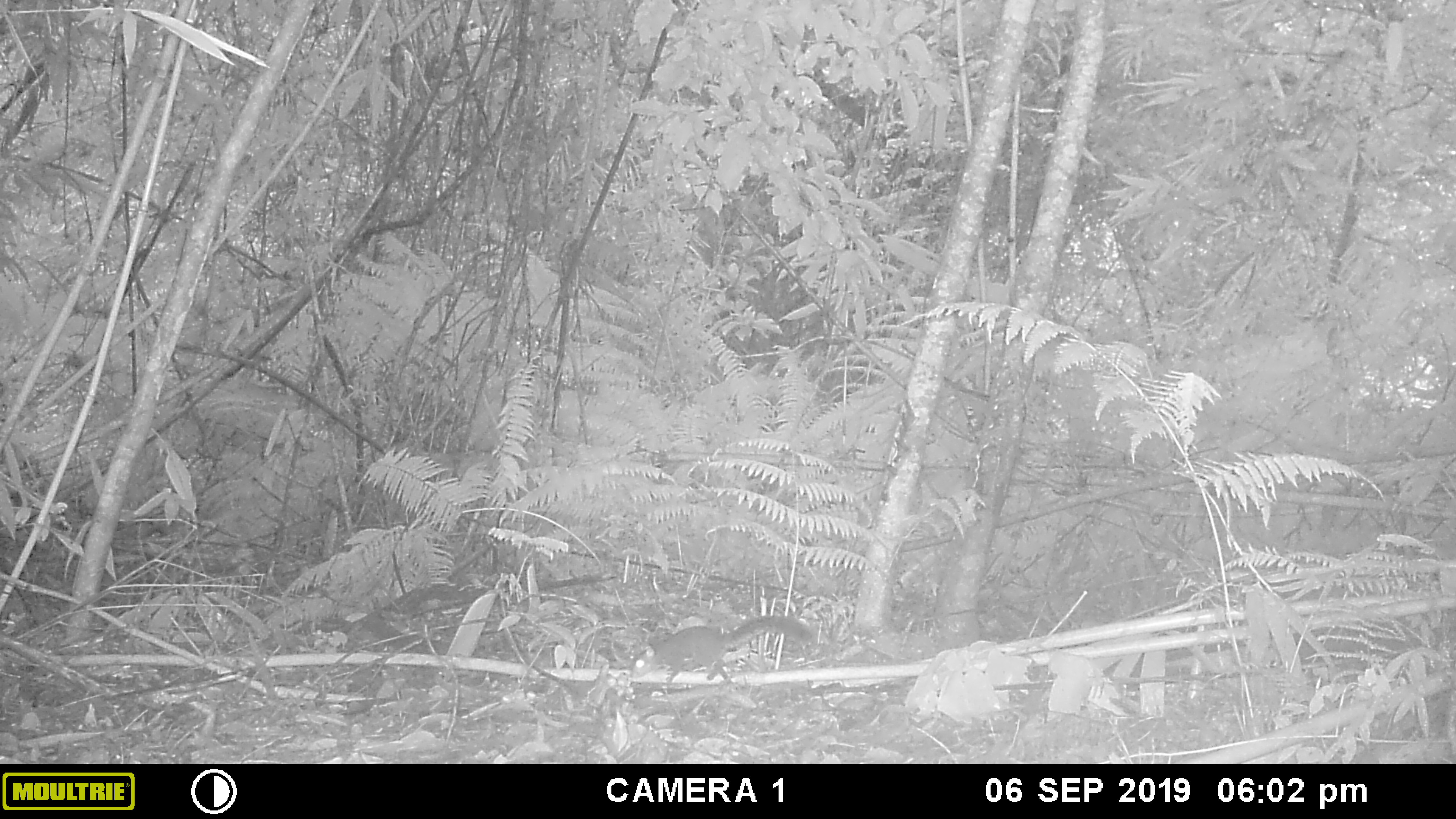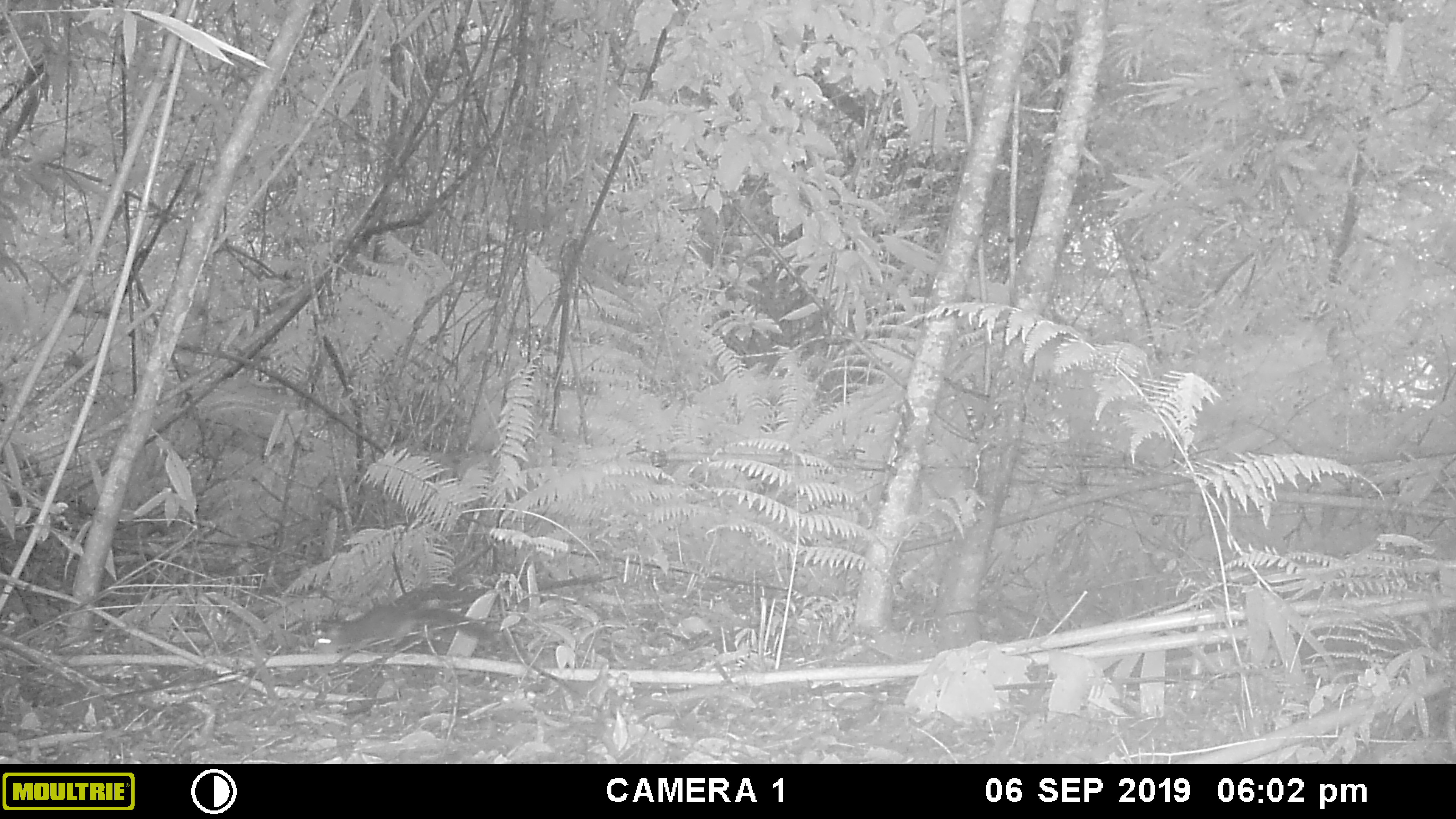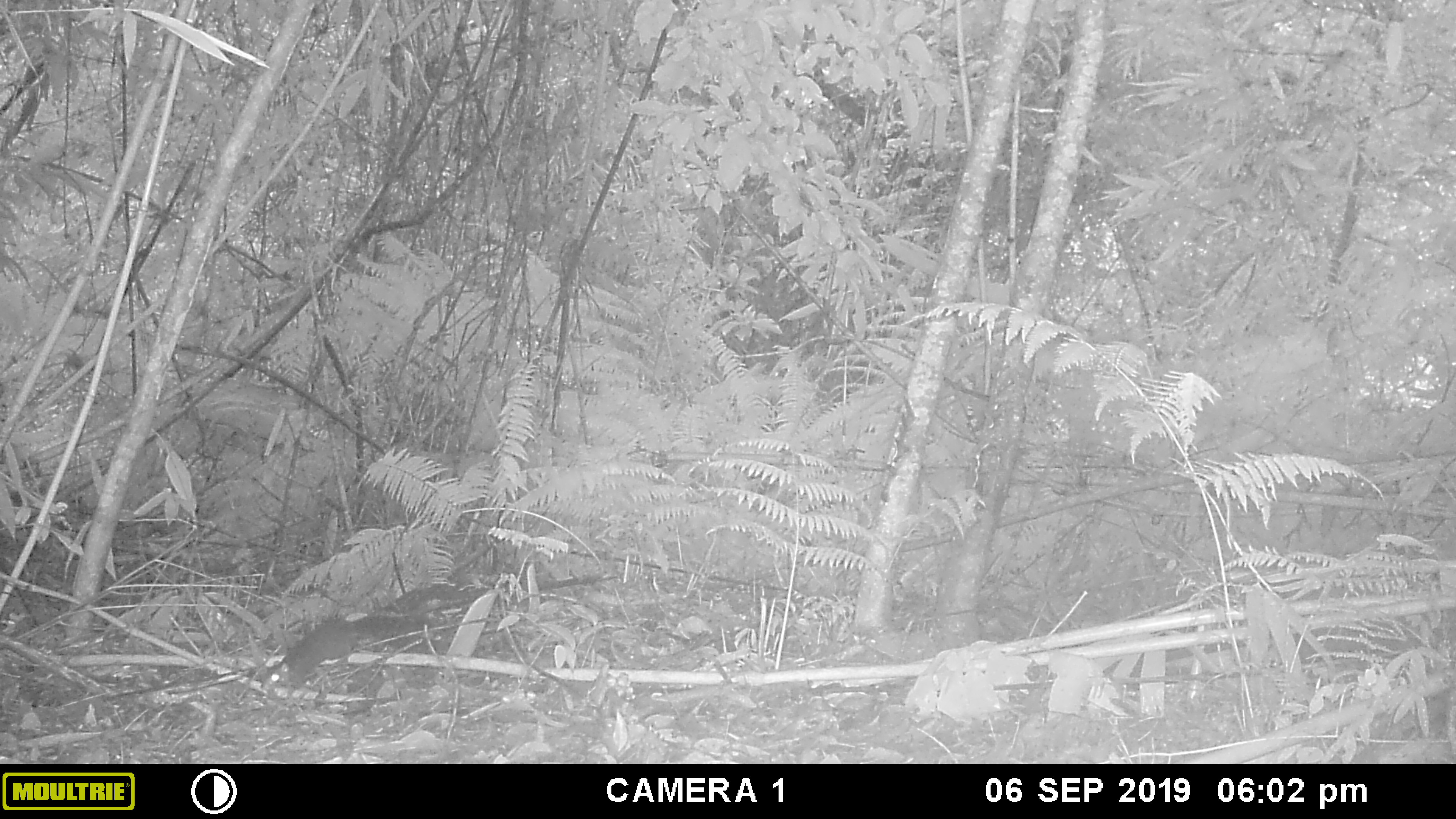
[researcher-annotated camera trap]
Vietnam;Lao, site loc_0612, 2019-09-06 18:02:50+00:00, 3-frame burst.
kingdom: Animalia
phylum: Chordata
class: Mammalia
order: Rodentia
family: Sciuridae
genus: Dremomys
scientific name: Dremomys rufigenis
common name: red-cheeked squirrel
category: red cheeked squirrel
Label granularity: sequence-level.